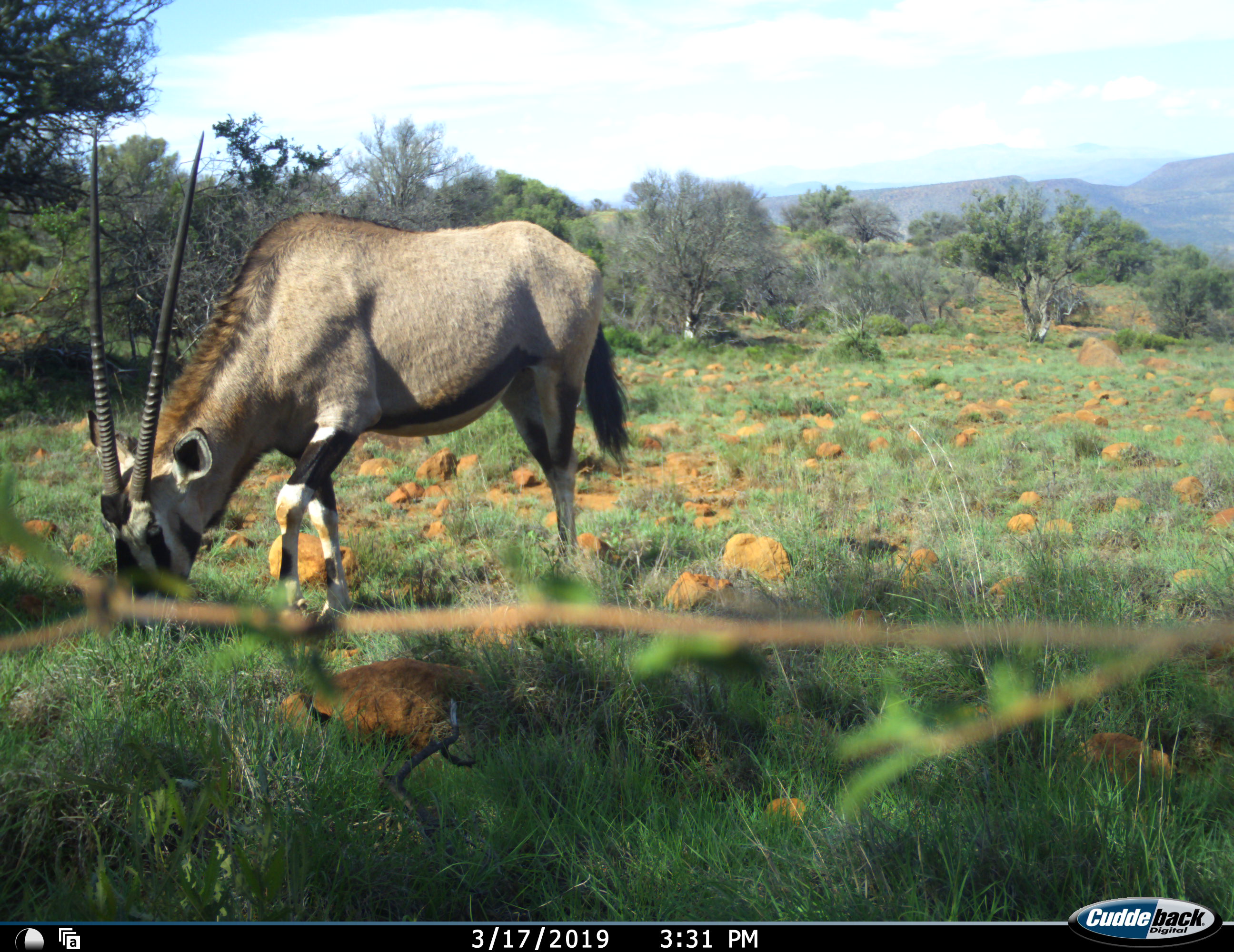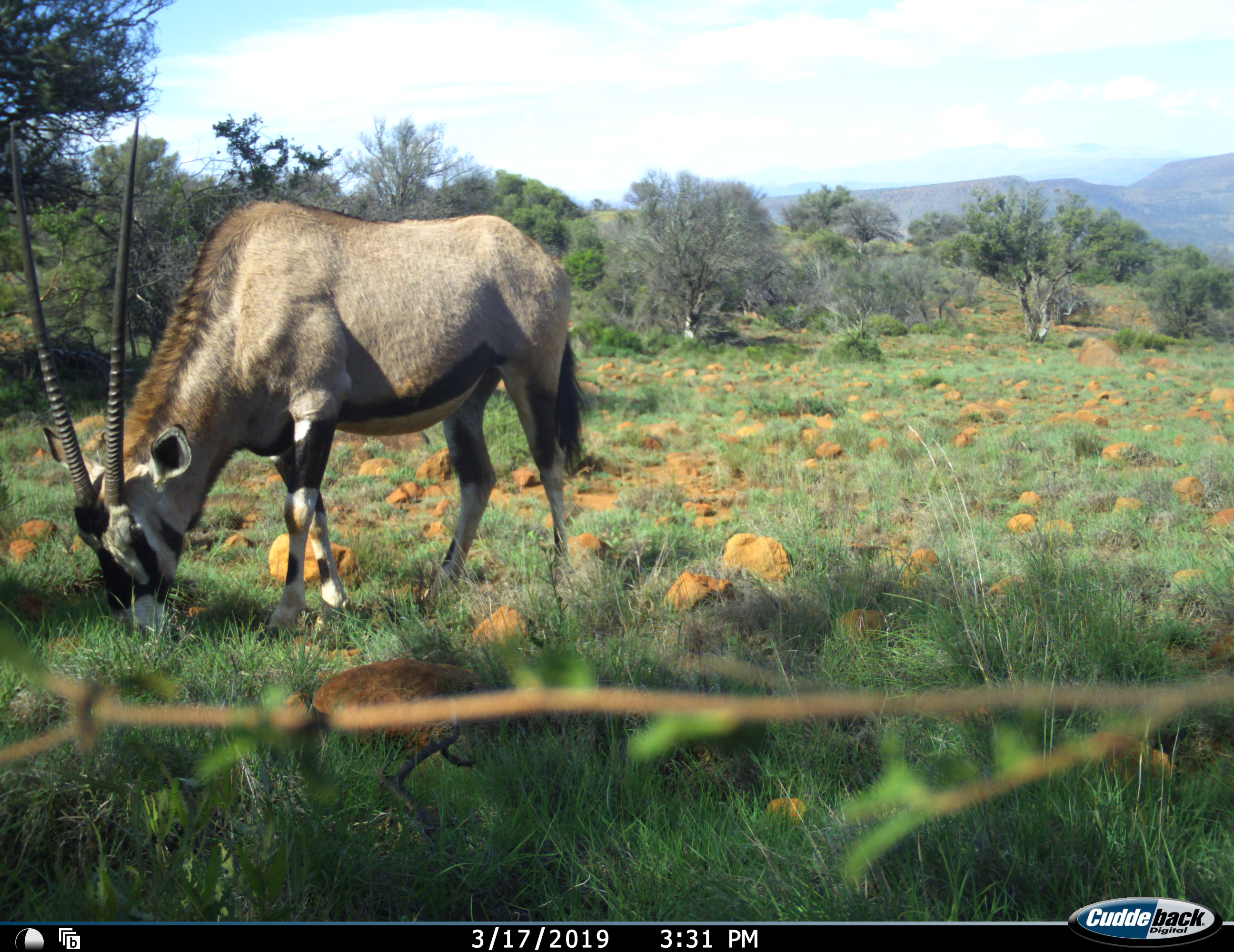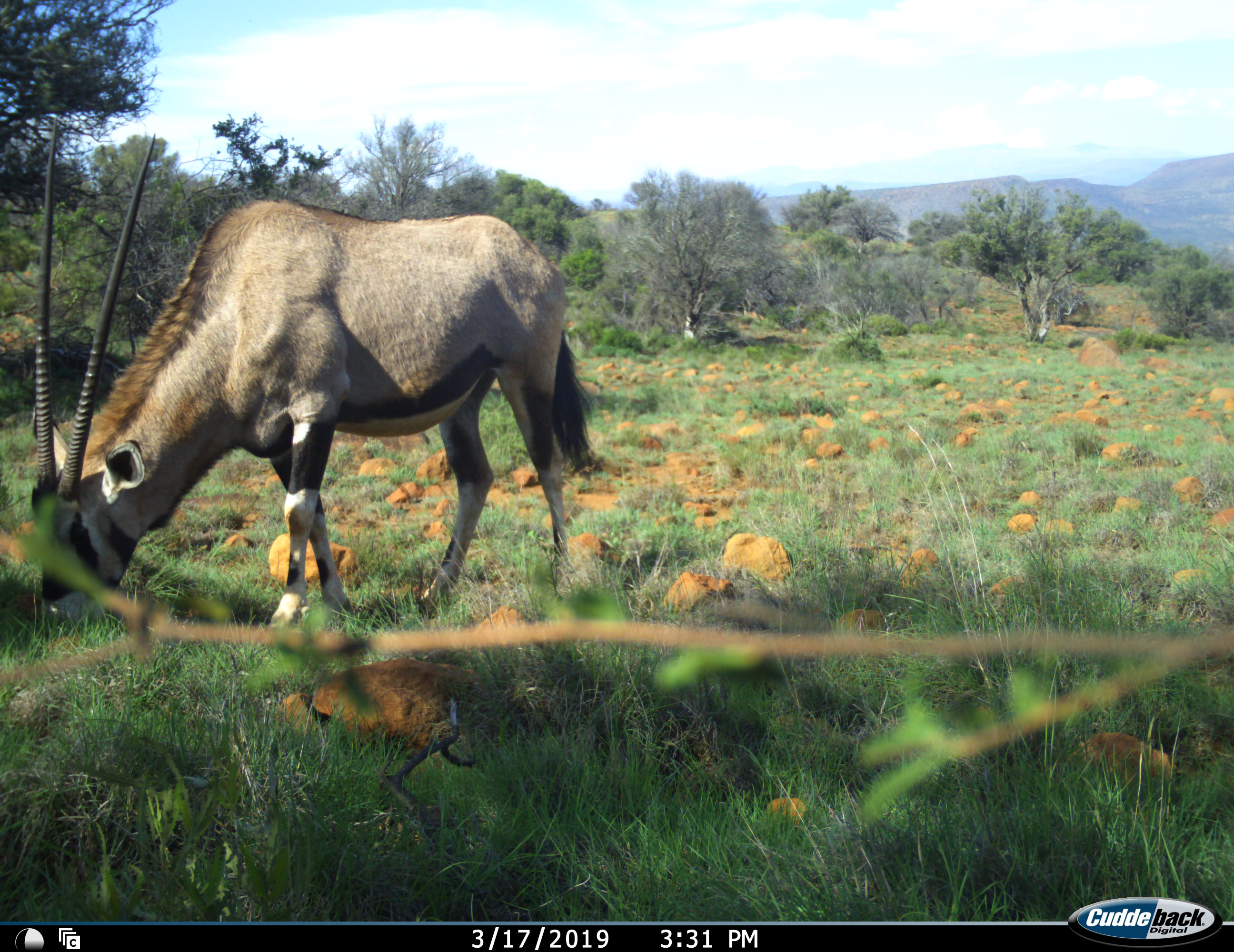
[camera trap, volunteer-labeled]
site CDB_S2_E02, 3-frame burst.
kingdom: Animalia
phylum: Chordata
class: Mammalia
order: Artiodactyla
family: Bovidae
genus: Oryx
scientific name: Oryx gazella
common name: gemsbok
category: oryx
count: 1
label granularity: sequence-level